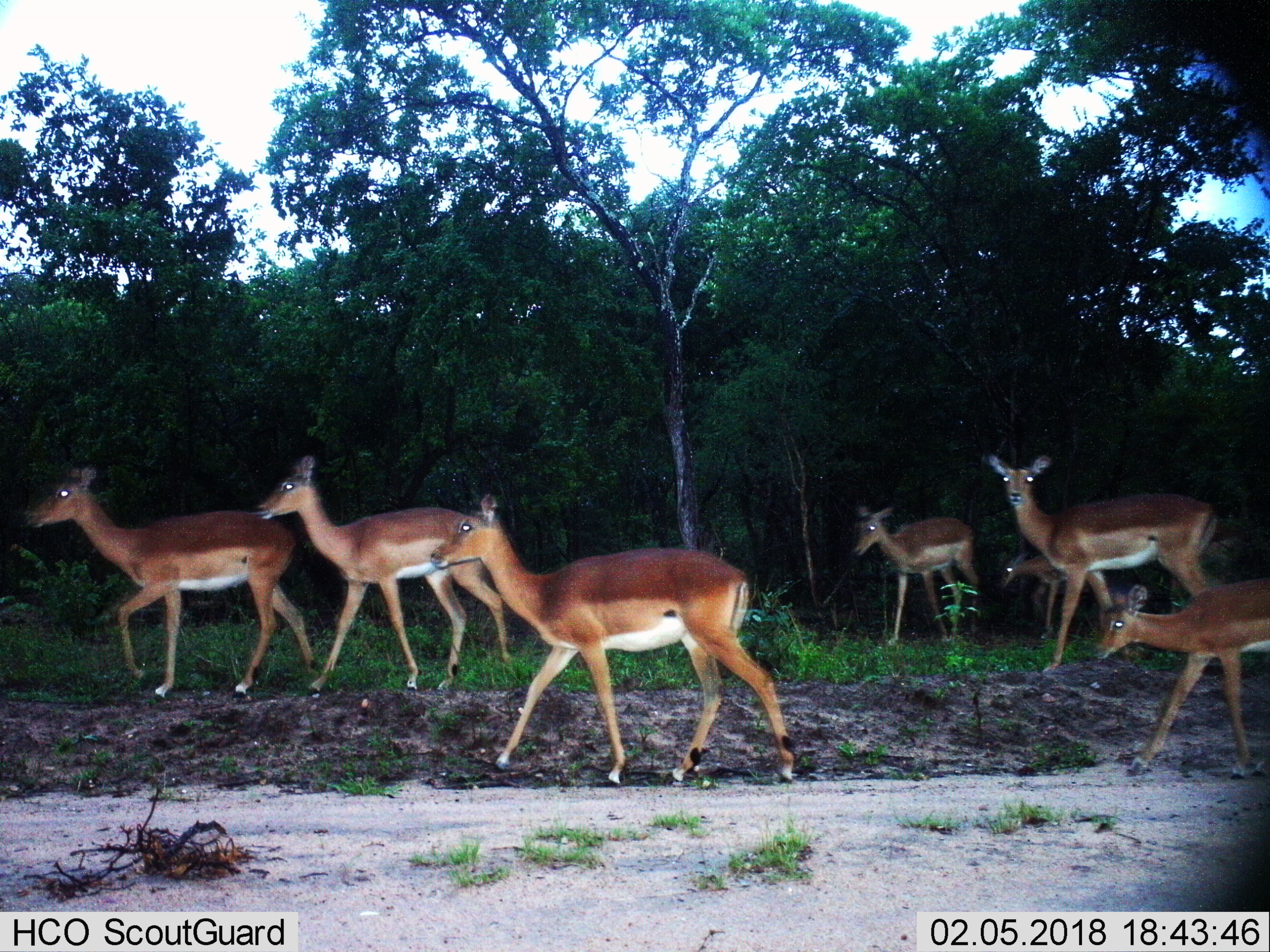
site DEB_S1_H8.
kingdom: Animalia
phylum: Chordata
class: Mammalia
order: Artiodactyla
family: Bovidae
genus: Aepyceros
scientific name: Aepyceros melampus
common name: impala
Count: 7.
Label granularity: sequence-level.